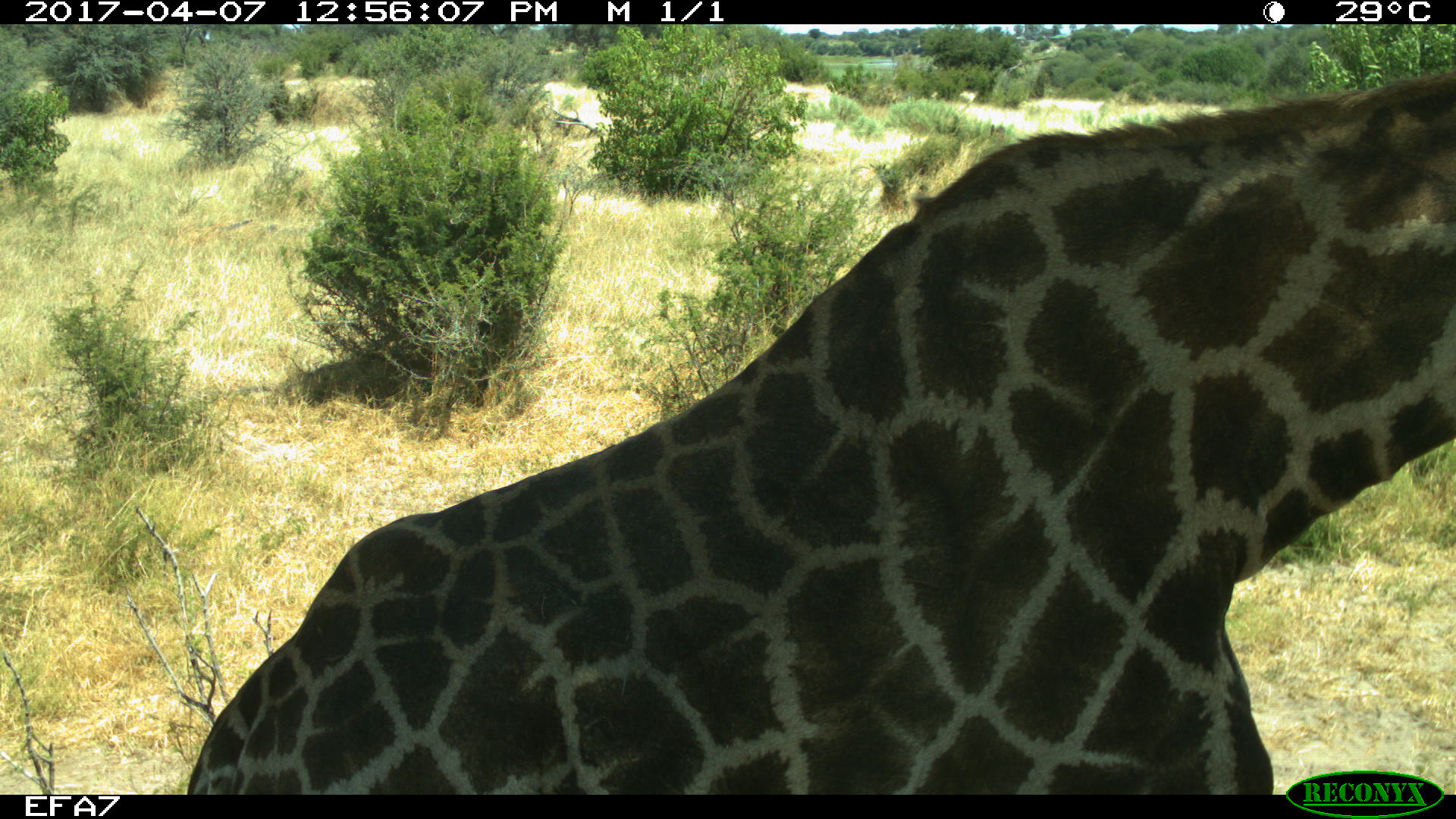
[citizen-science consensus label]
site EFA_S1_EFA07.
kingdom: Animalia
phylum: Chordata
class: Mammalia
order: Artiodactyla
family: Giraffidae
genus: Giraffa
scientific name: Giraffa camelopardalis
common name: giraffe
Giraffe (Giraffa camelopardalis), count 1. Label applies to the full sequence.